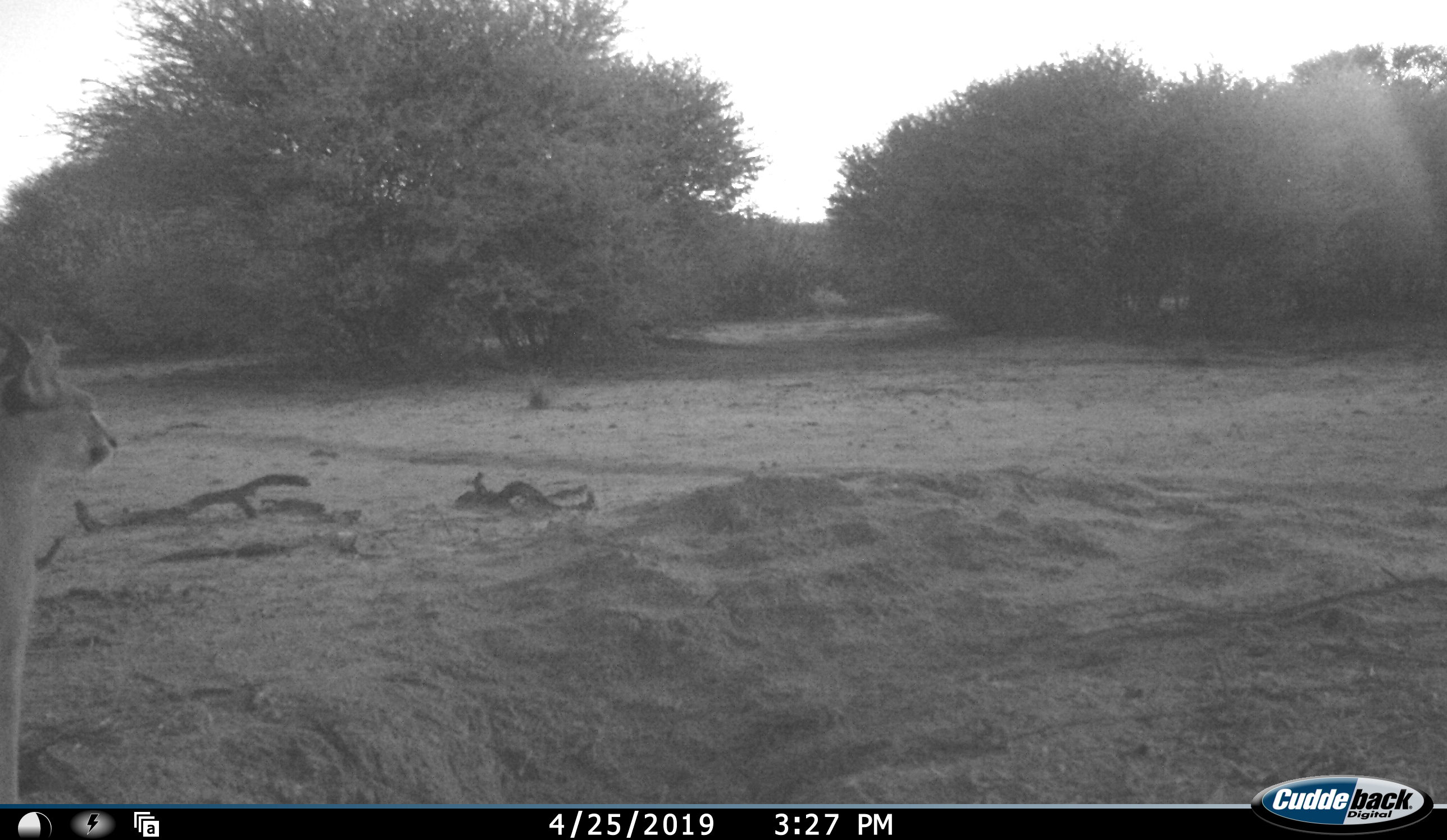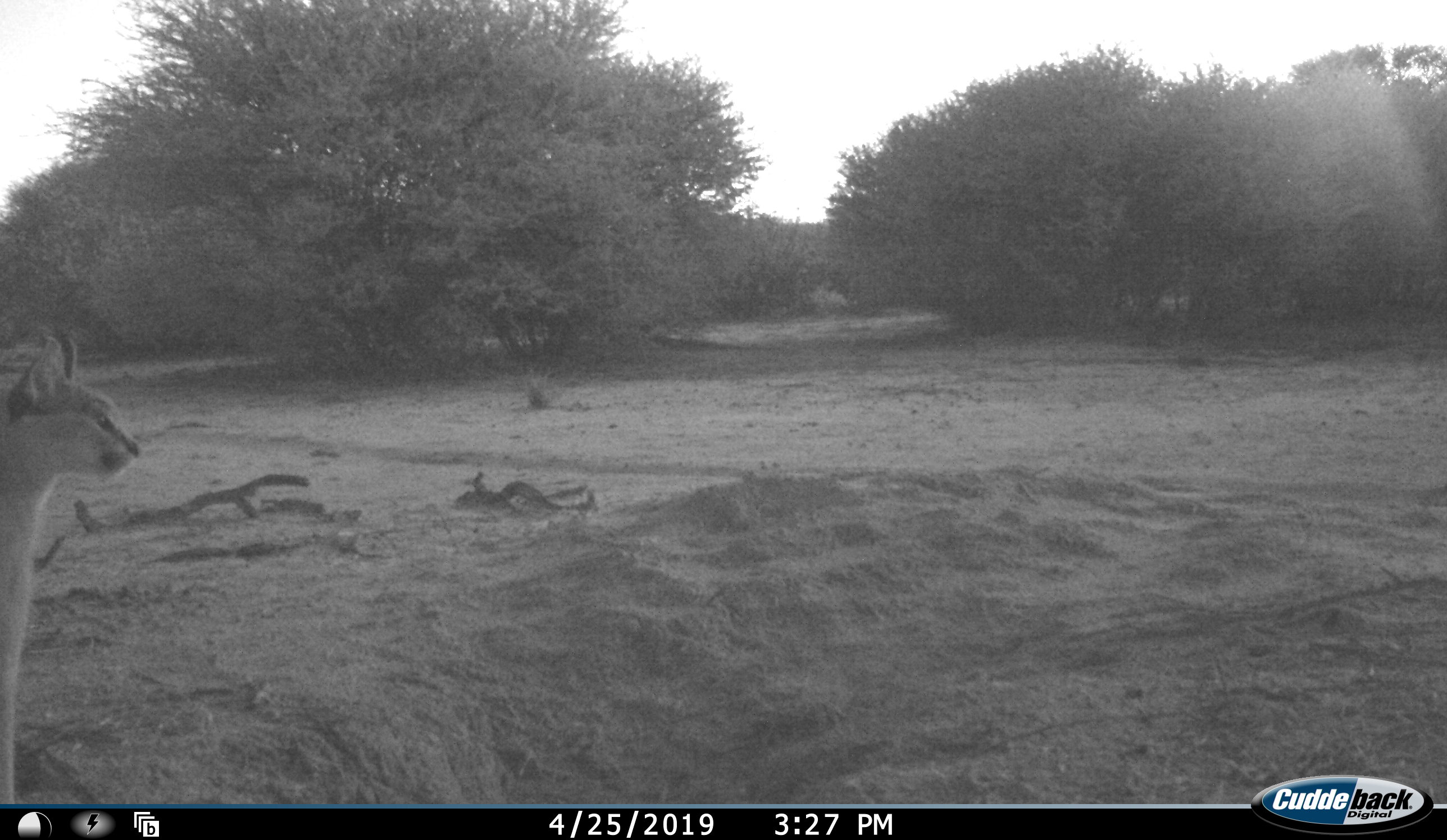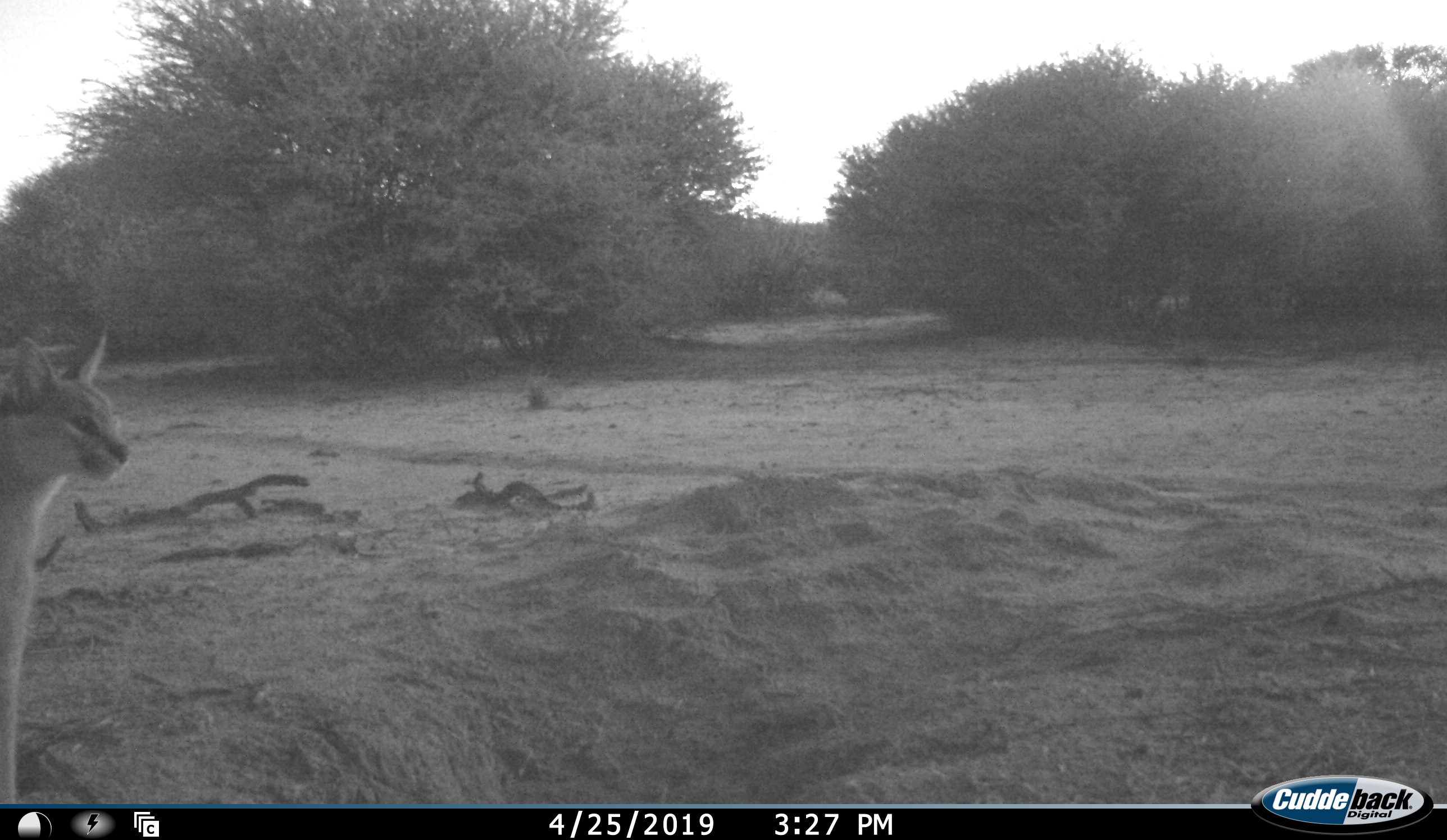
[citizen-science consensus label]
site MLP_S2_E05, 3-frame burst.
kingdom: Animalia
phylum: Chordata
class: Mammalia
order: Carnivora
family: Felidae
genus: Caracal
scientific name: Caracal caracal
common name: caracal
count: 1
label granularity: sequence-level